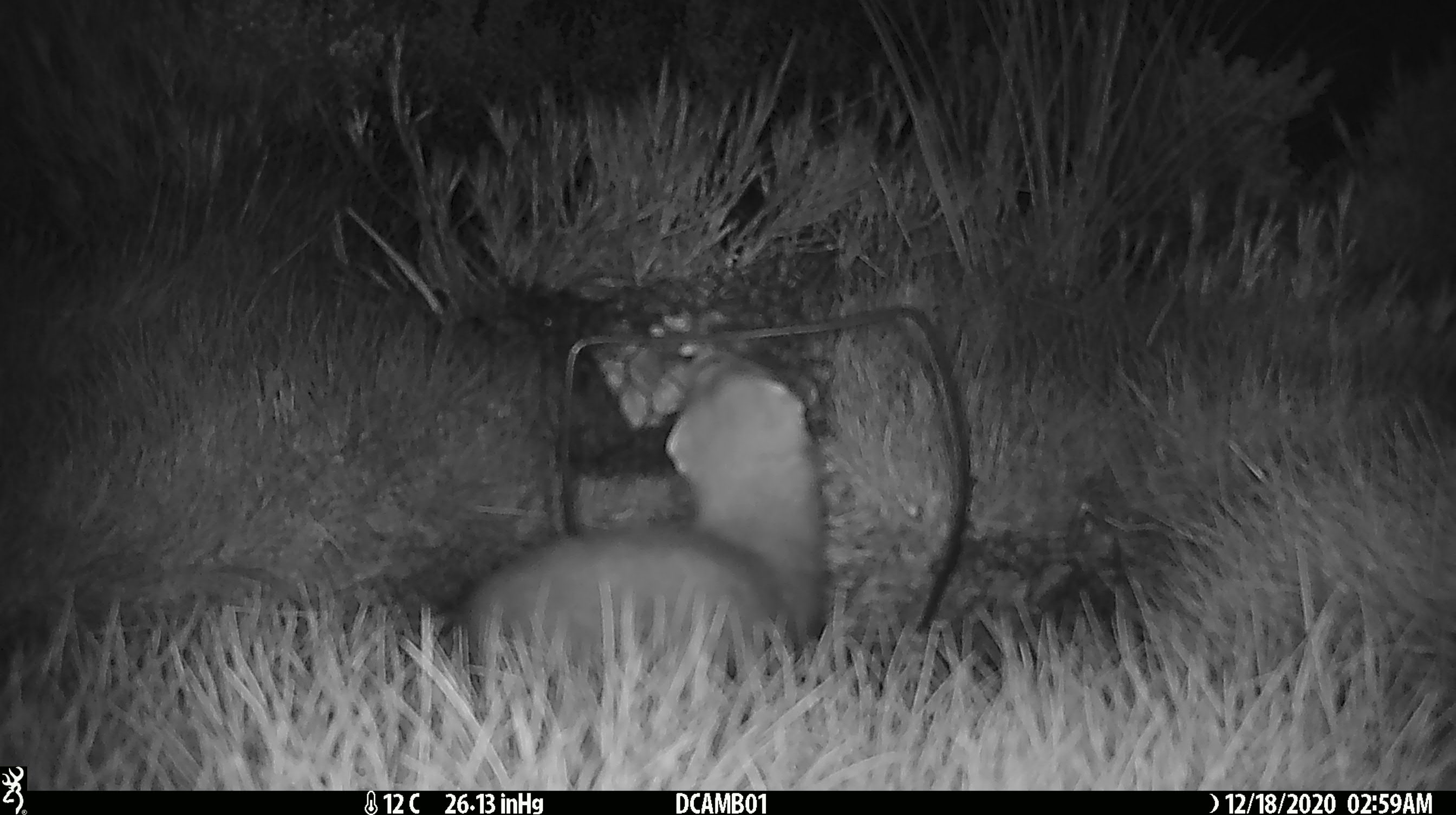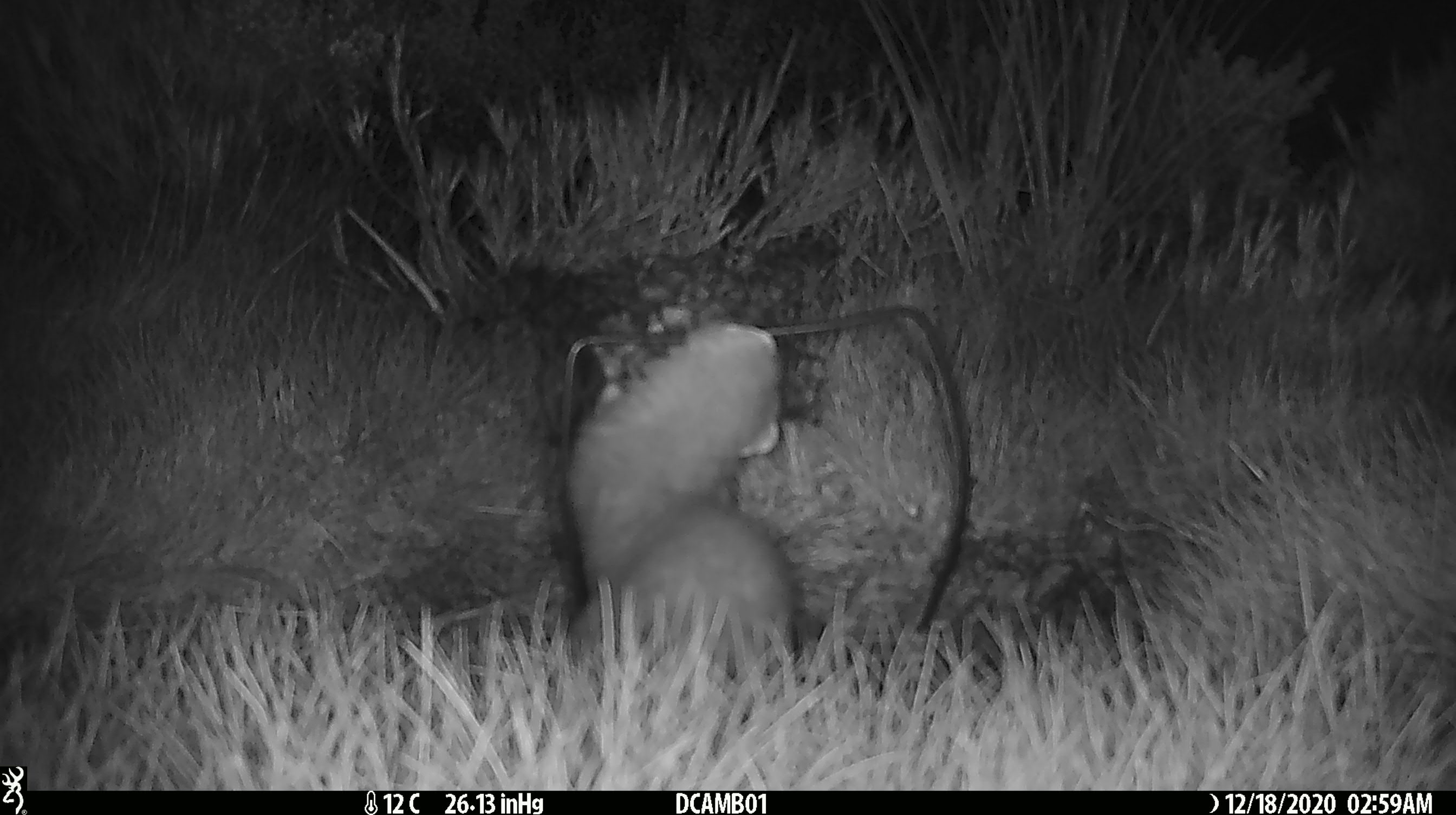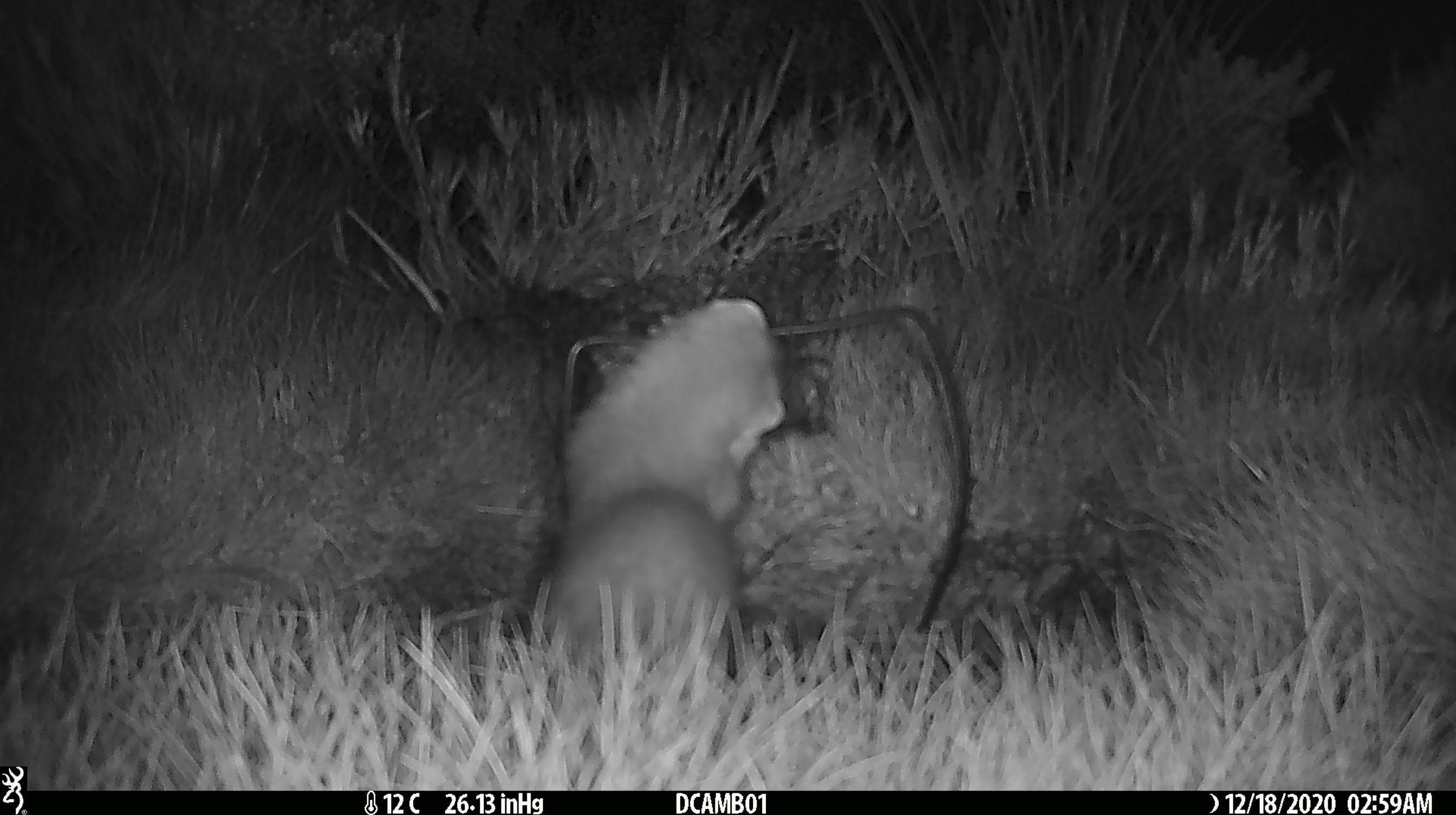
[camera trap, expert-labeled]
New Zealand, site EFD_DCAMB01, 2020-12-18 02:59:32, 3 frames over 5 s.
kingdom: Animalia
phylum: Chordata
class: Mammalia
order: Carnivora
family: Mustelidae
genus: Mustela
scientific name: Mustela erminea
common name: stoat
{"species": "stoat (Mustela erminea)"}